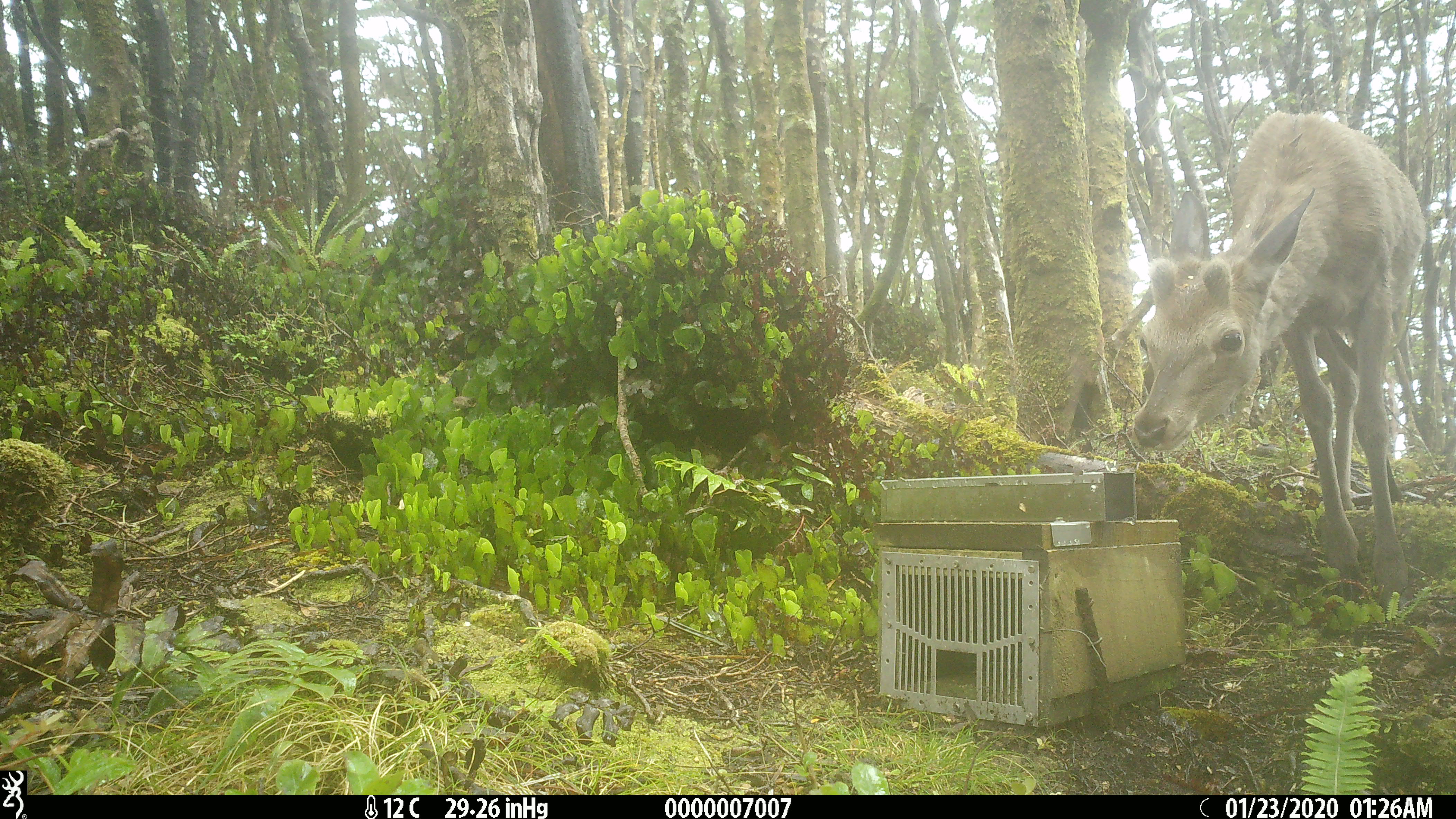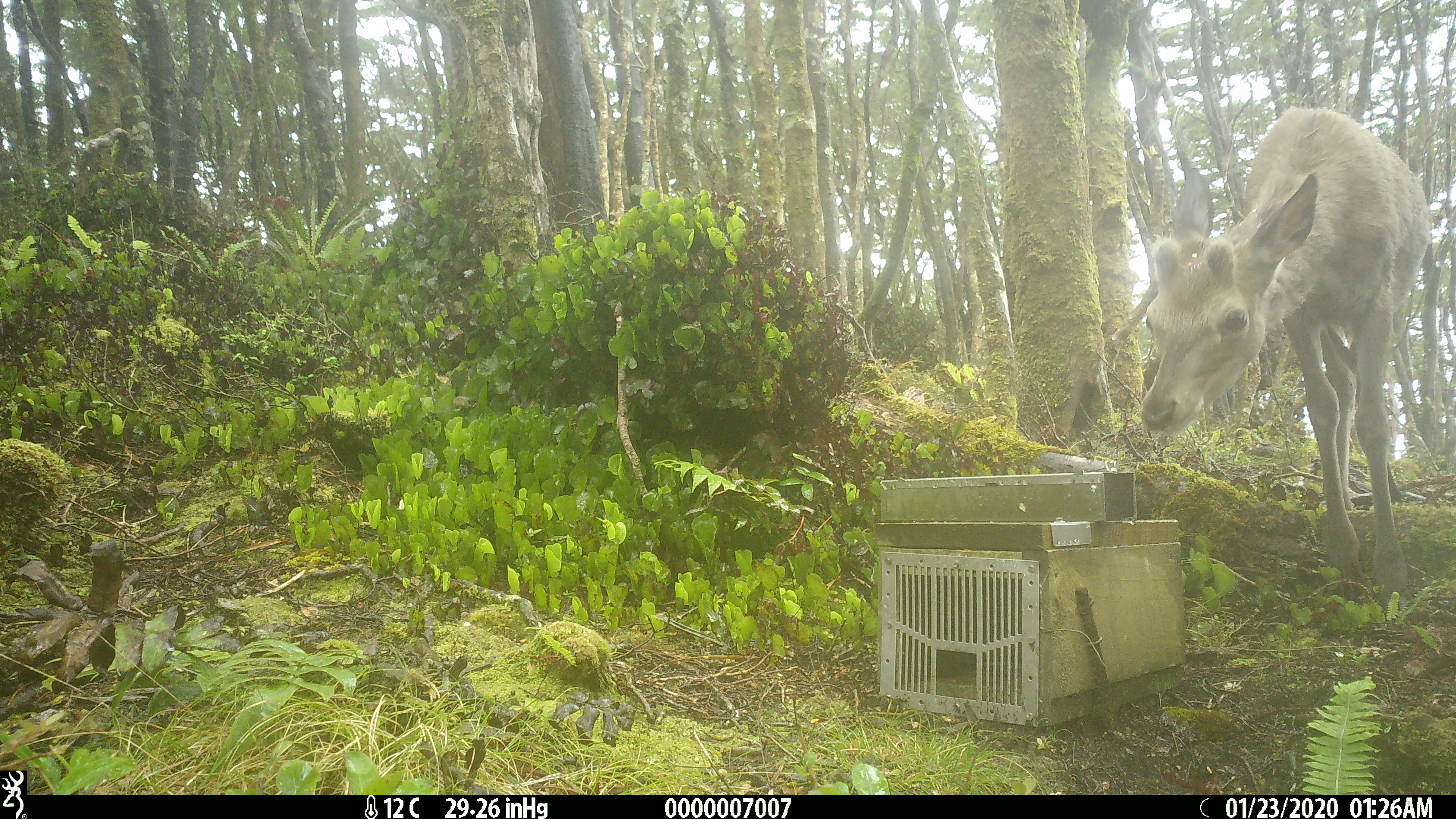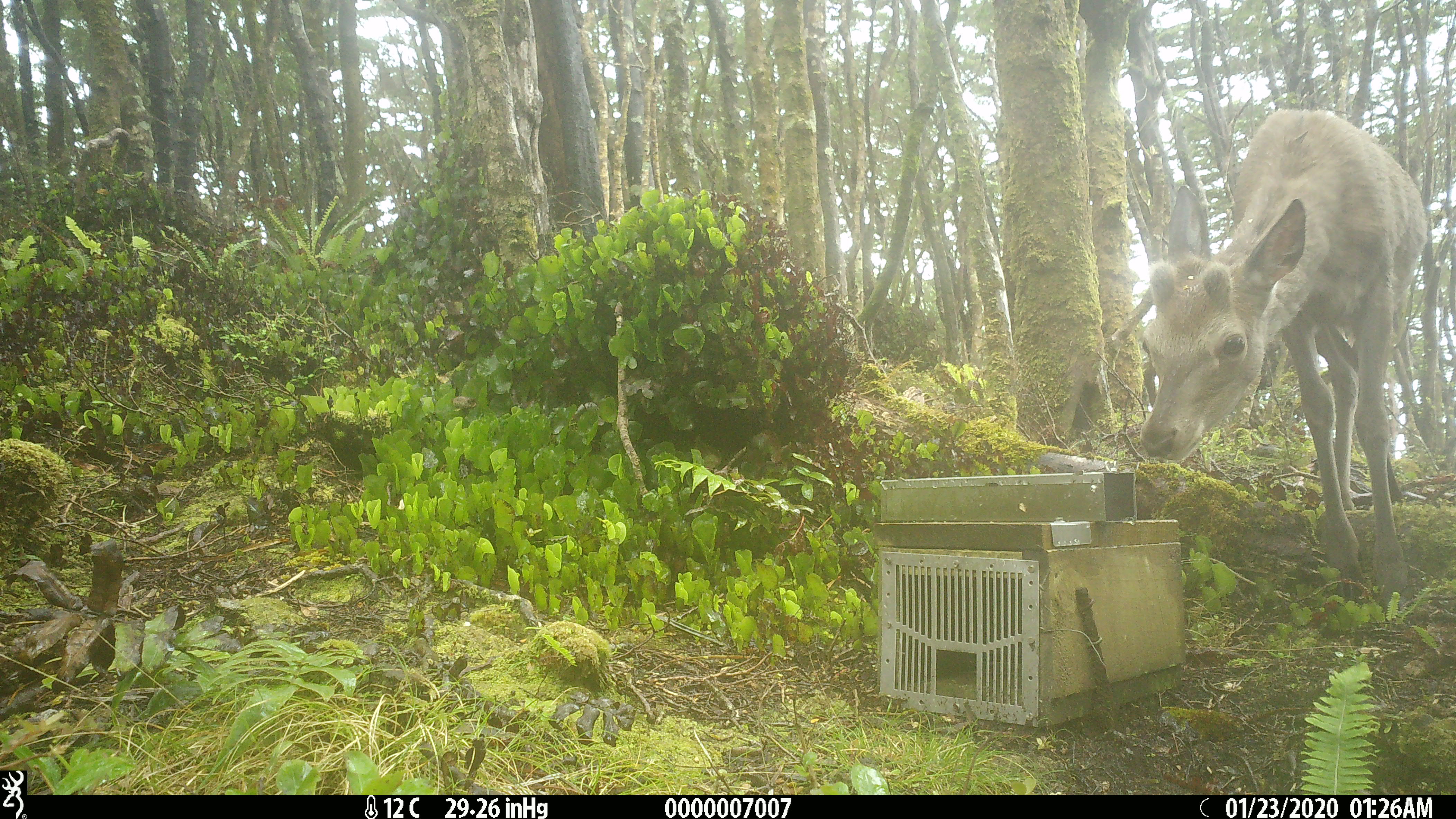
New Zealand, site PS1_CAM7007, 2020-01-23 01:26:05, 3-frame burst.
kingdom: Animalia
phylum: Chordata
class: Mammalia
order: Artiodactyla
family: Cervidae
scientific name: Cervidae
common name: deer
Deer (Cervidae).